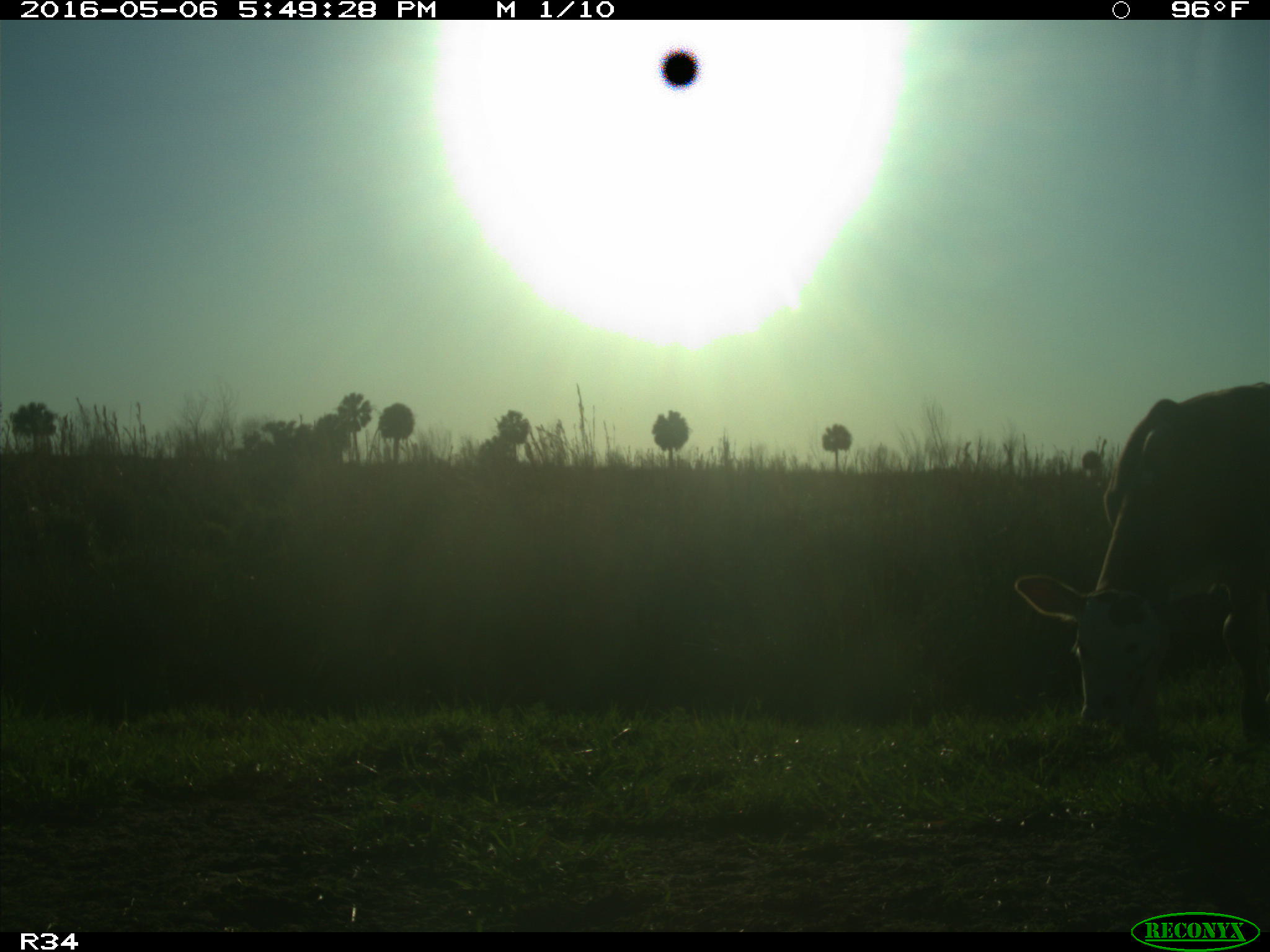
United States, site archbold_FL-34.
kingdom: Animalia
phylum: Chordata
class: Mammalia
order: Artiodactyla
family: Bovidae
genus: Bos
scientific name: Bos taurus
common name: domestic cow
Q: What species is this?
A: Bos taurus (domestic cow).